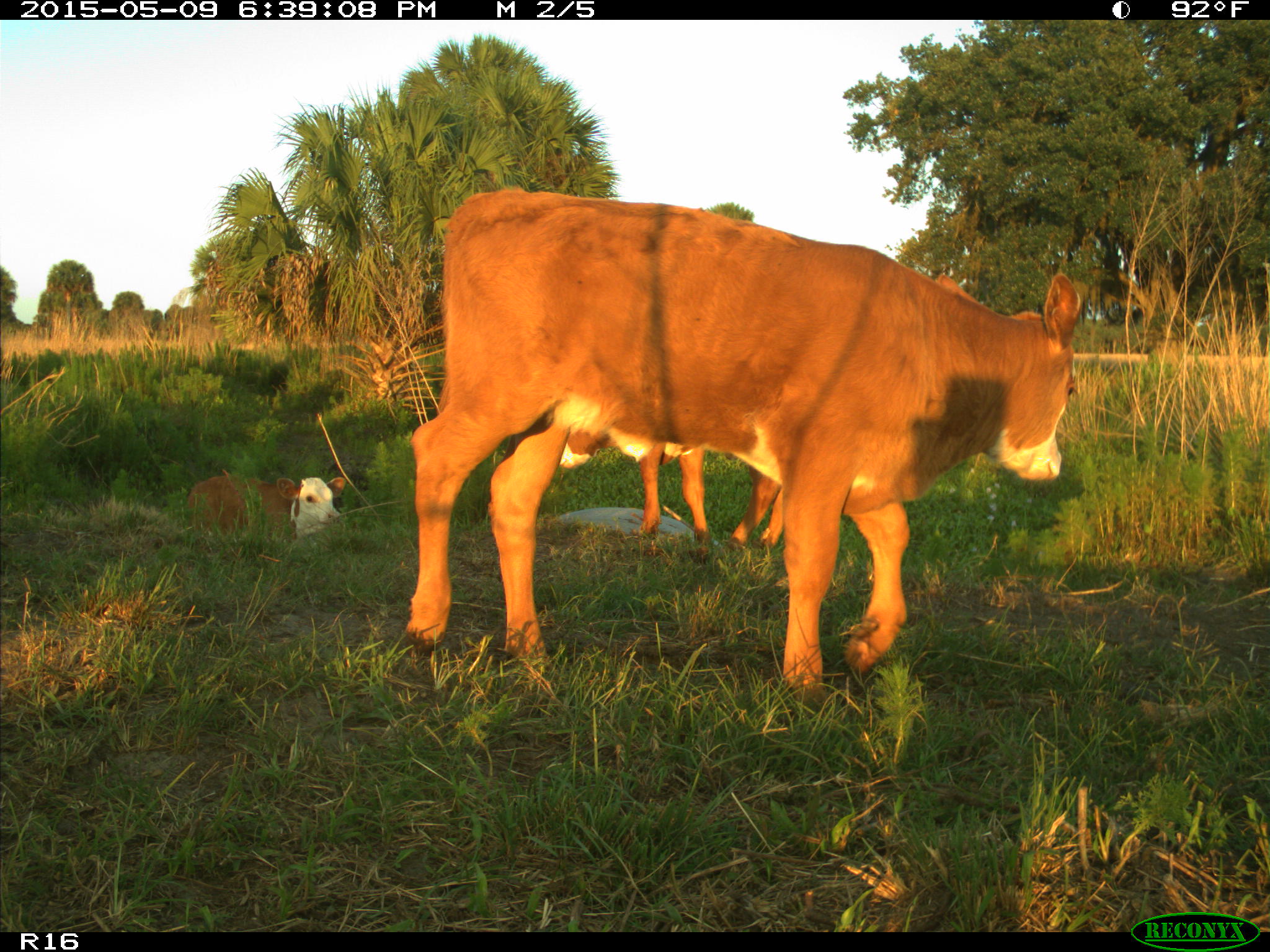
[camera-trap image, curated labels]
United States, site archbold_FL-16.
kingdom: Animalia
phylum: Chordata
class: Mammalia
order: Artiodactyla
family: Bovidae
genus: Bos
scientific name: Bos taurus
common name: domestic cow